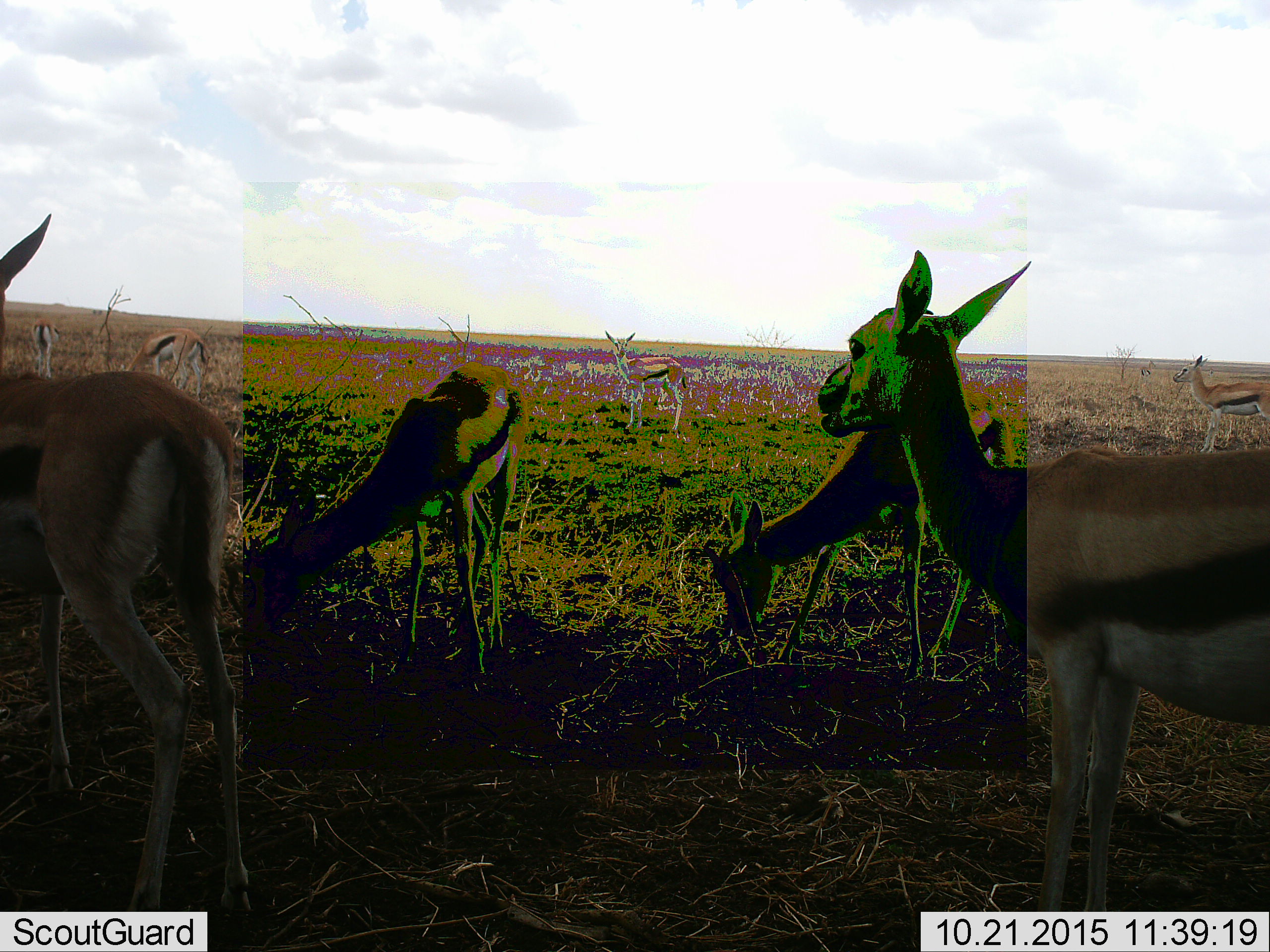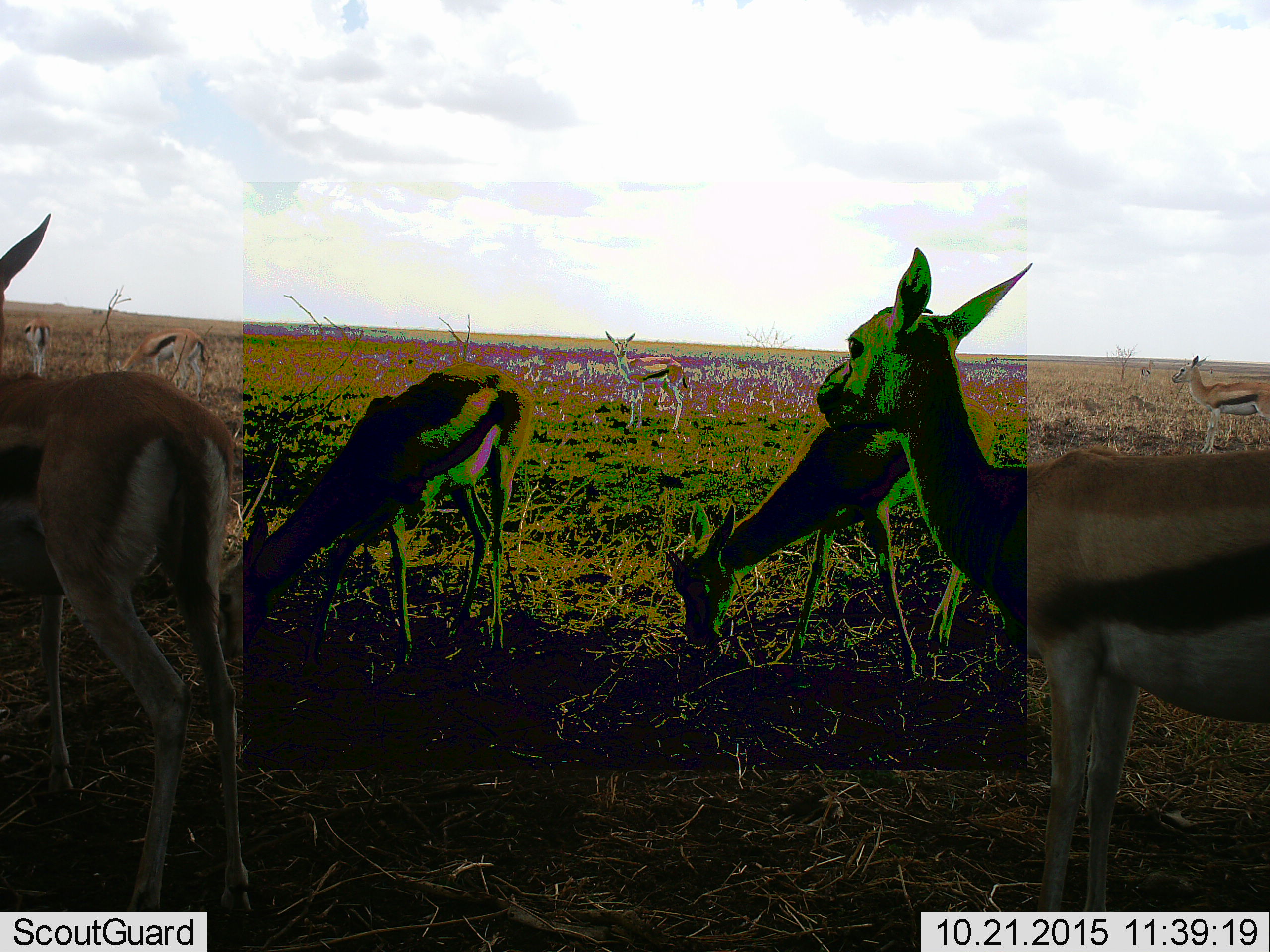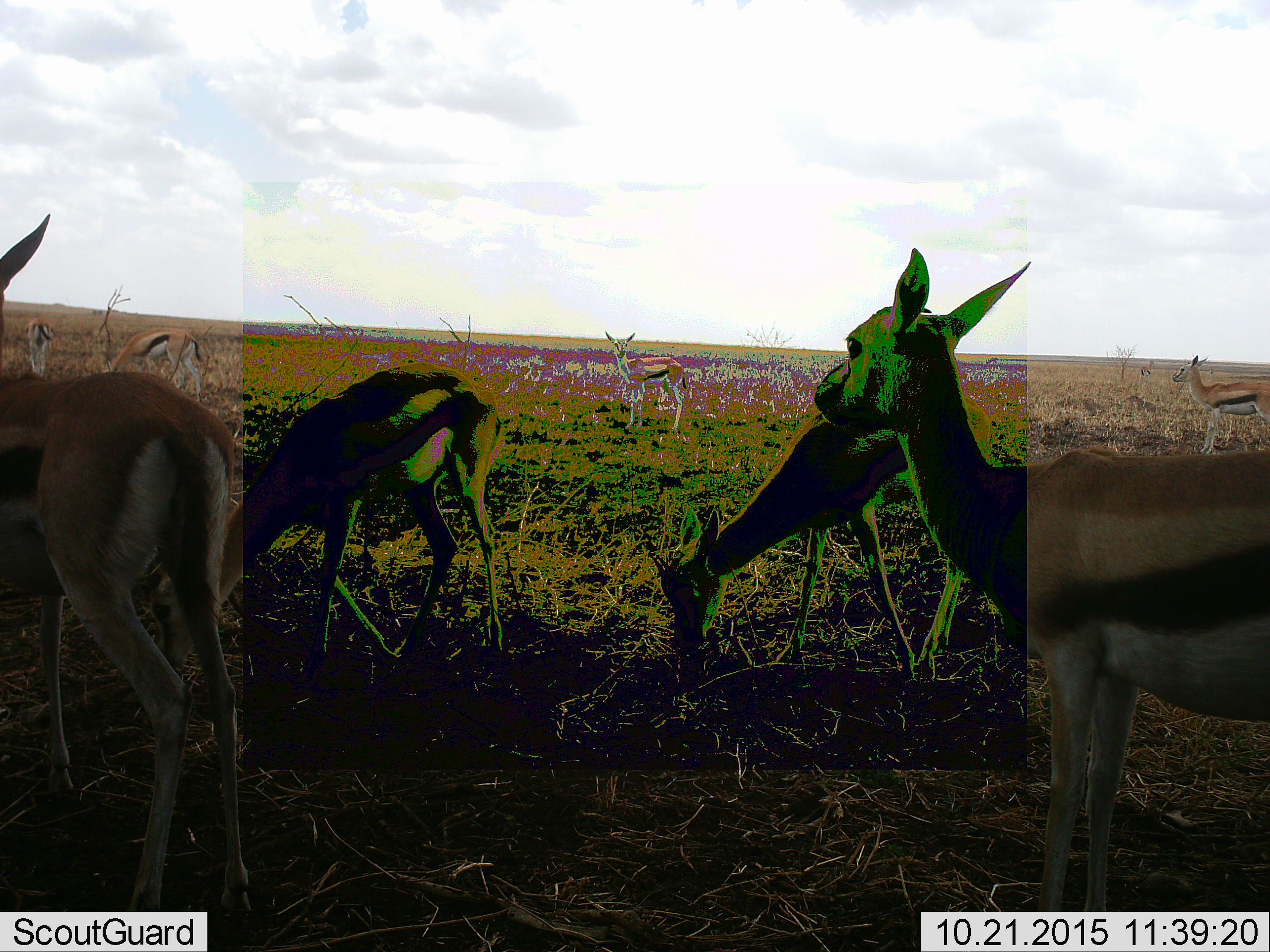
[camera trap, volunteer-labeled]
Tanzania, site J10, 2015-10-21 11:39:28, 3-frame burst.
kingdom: Animalia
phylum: Chordata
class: Mammalia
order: Artiodactyla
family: Bovidae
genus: Eudorcas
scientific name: Eudorcas thomsonii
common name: thomson's gazelle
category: gazellethomsons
Gazellethomsons (thomson's gazelle) (Eudorcas thomsonii), count 8. Behavior (volunteer vote fractions): standing 78%, resting 0%, moving 33%, interacting 0%. Young present (vote fraction): 33%. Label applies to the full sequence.